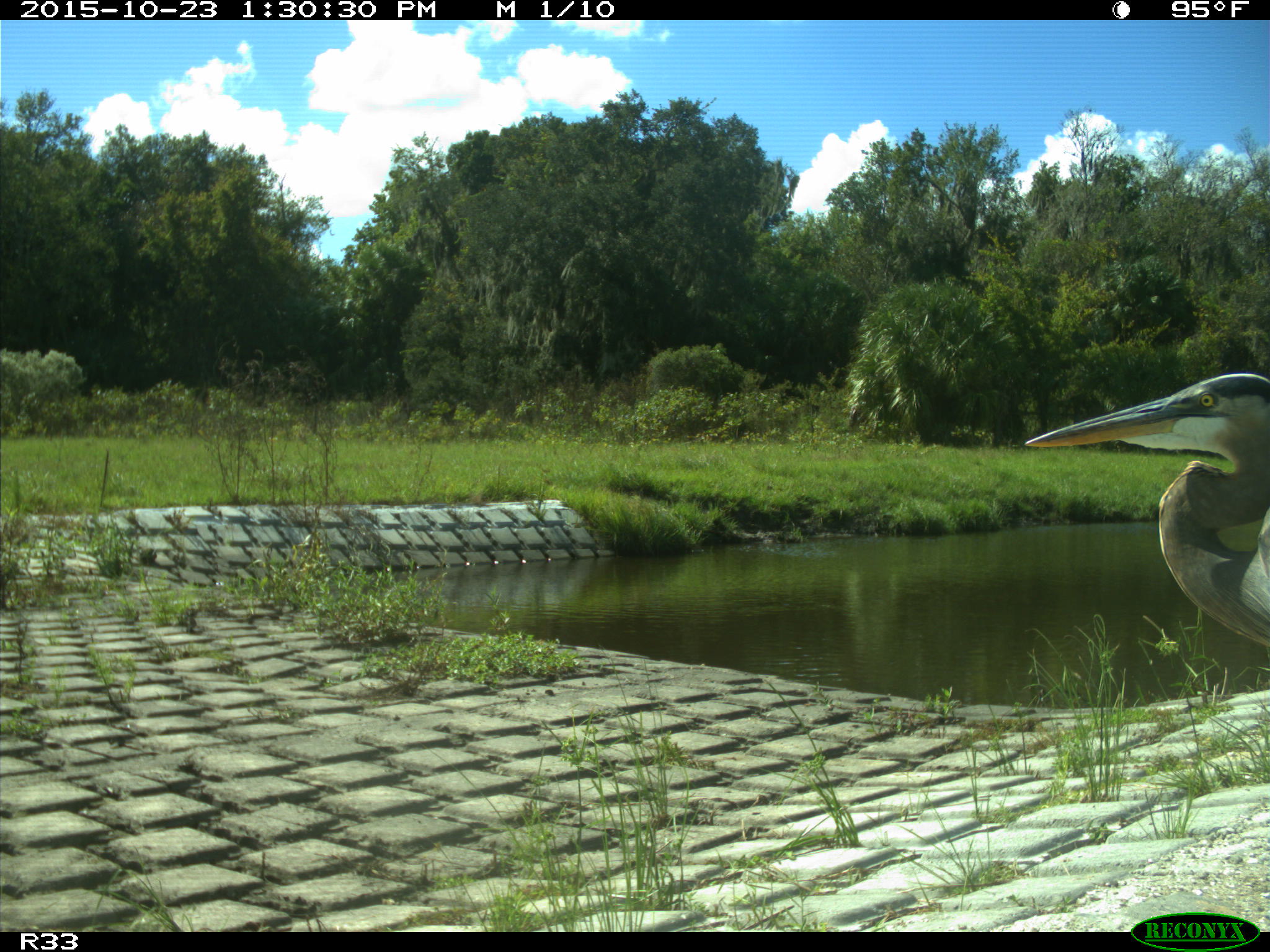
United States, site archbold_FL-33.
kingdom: Animalia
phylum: Chordata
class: Aves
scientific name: Aves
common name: birds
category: unidentified bird